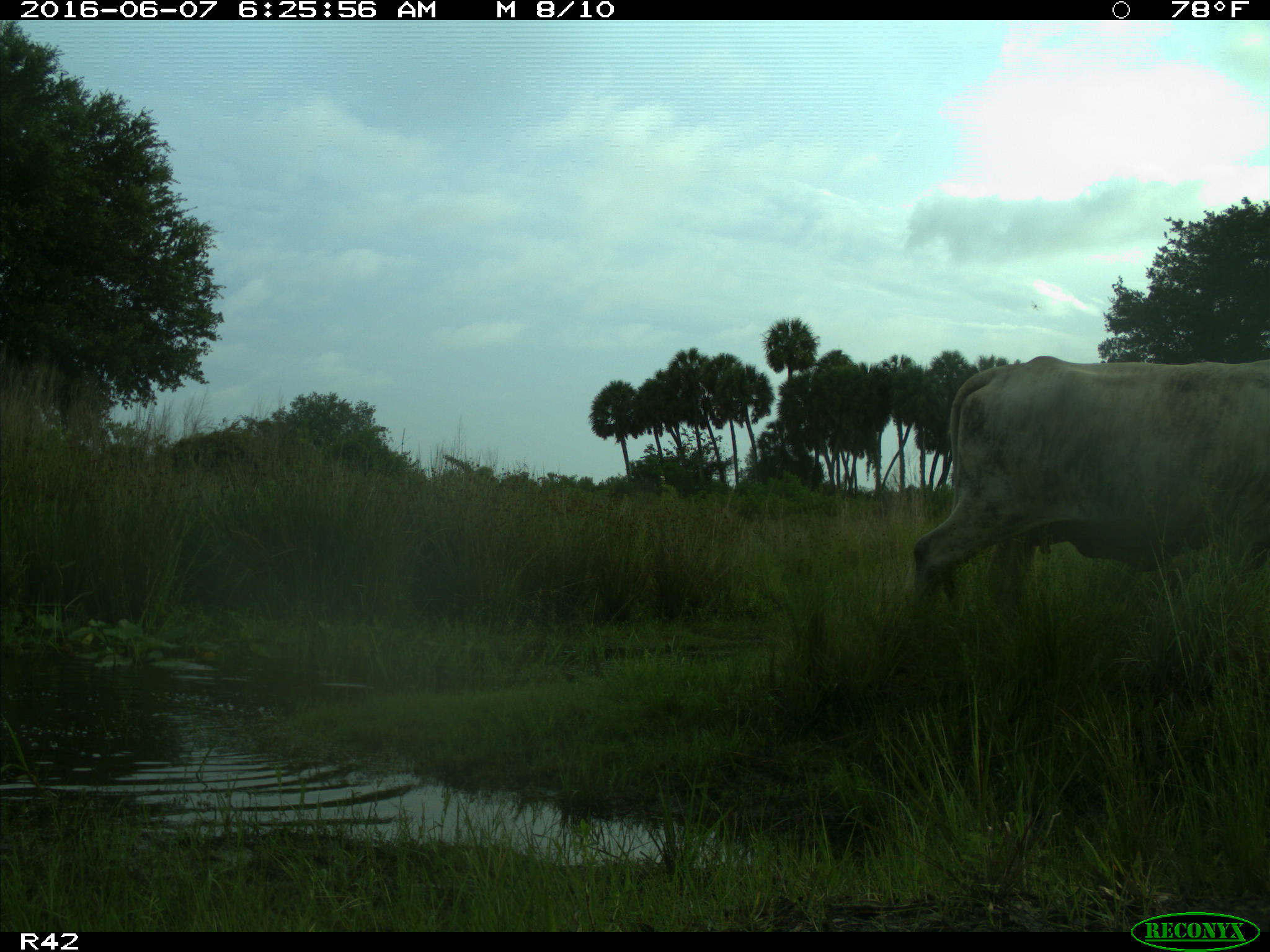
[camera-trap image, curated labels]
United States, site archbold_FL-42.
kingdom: Animalia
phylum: Chordata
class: Mammalia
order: Artiodactyla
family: Bovidae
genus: Bos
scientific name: Bos taurus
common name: domestic cow